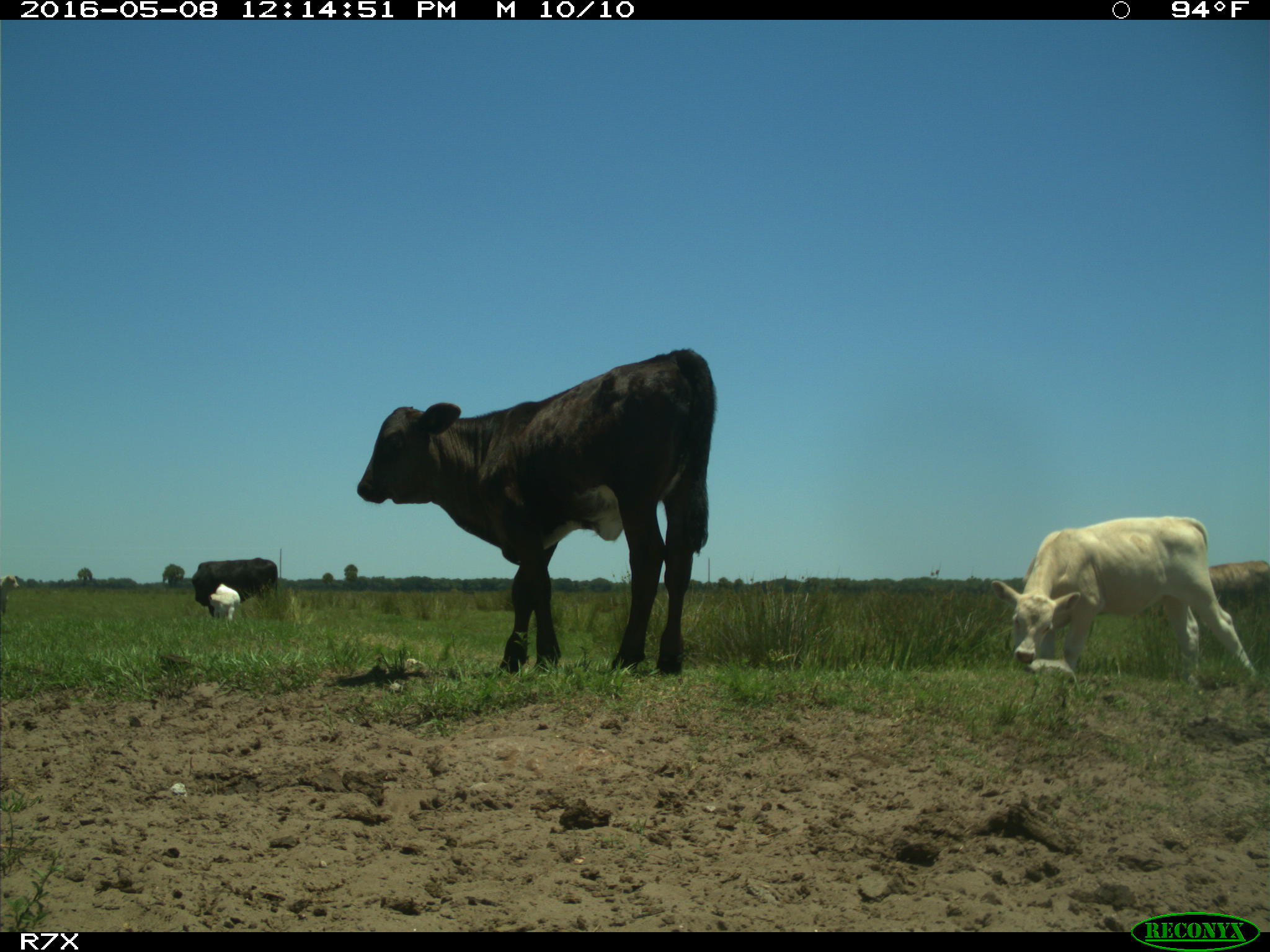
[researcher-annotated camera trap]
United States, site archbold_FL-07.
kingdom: Animalia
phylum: Chordata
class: Mammalia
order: Artiodactyla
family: Bovidae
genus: Bos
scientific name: Bos taurus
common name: domestic cow